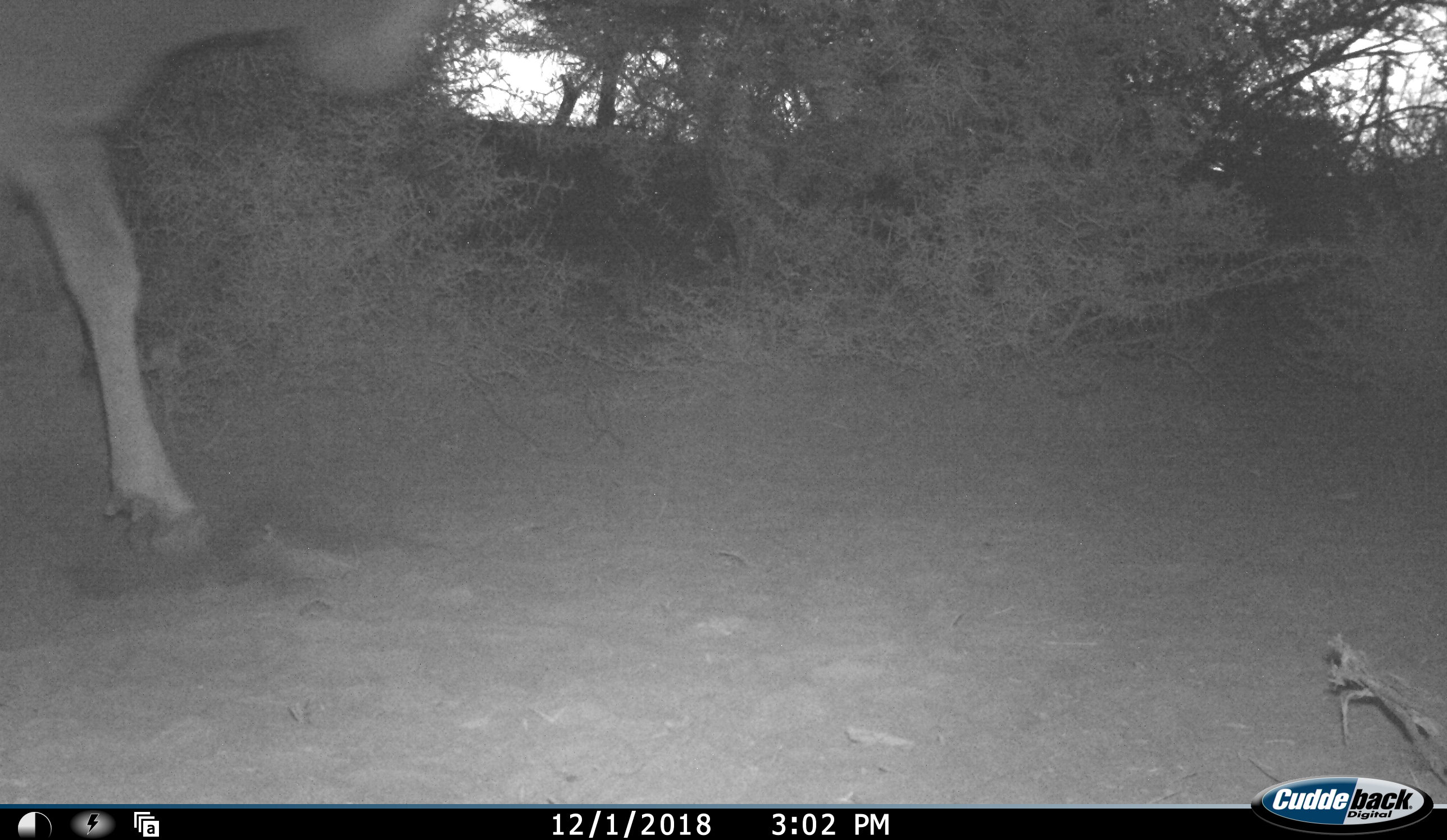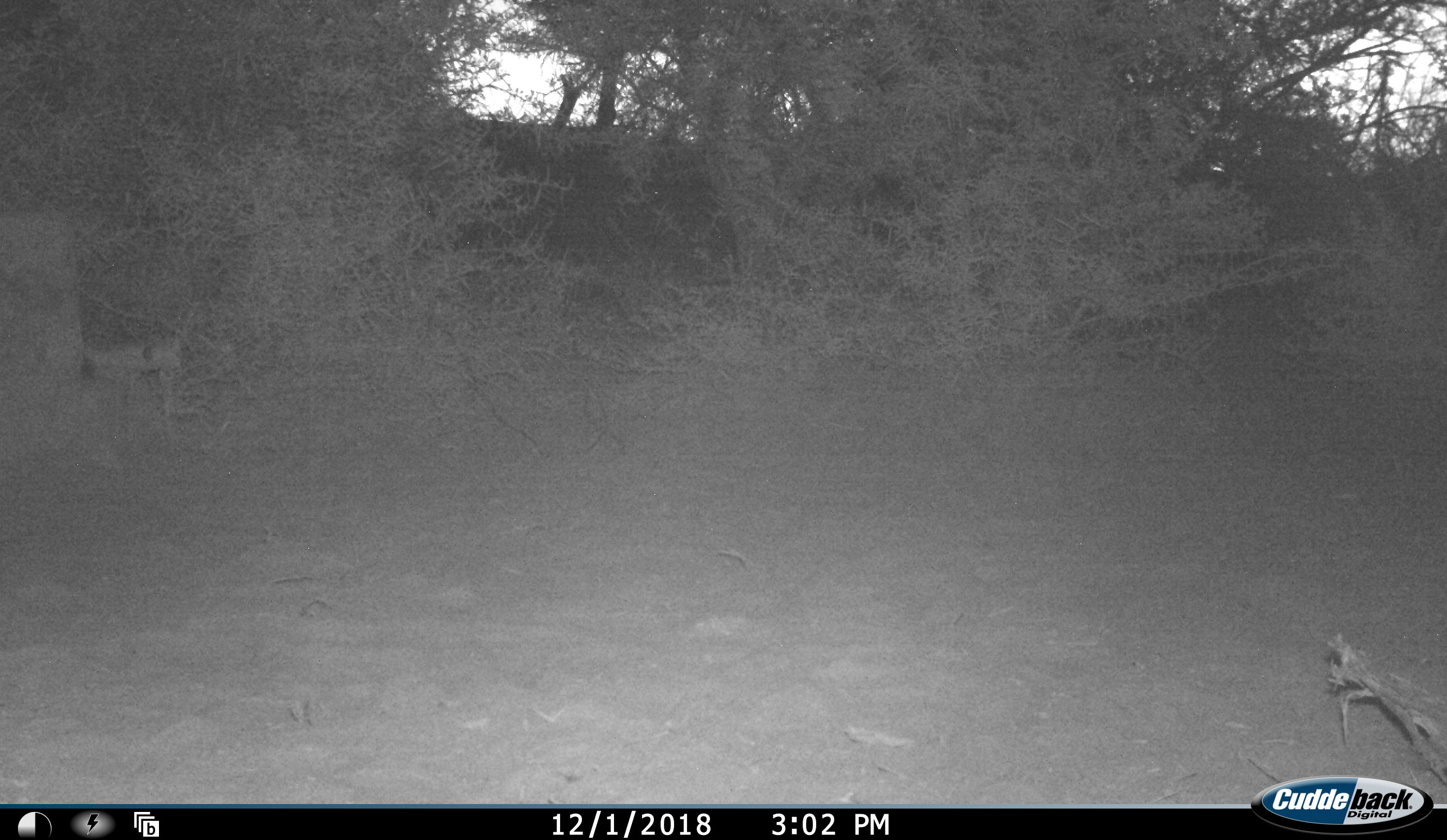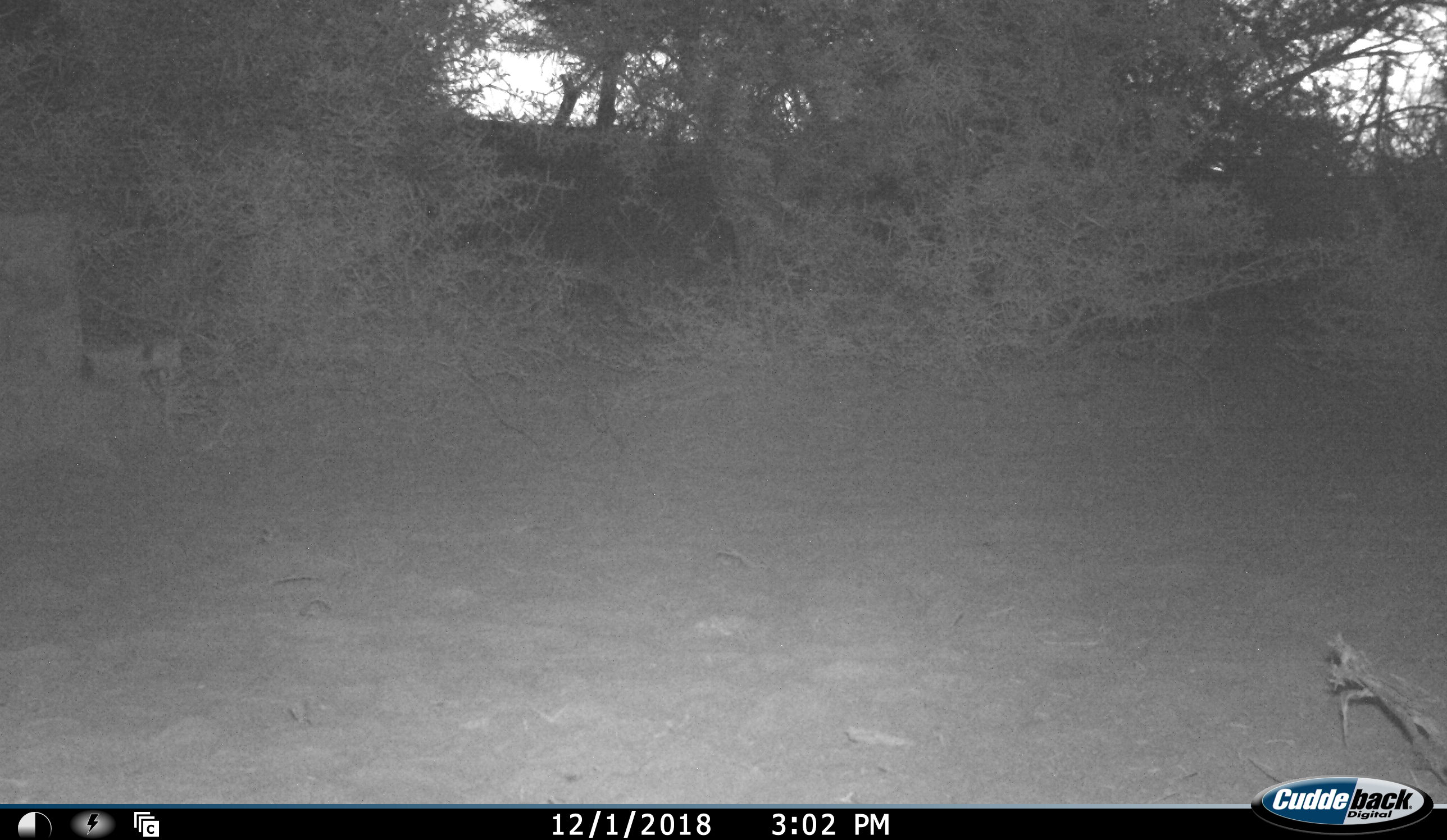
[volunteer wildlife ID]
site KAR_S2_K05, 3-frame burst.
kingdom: Animalia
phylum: Chordata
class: Mammalia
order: Artiodactyla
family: Bovidae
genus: Tragelaphus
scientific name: Tragelaphus oryx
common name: eland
Eland (Tragelaphus oryx), count 1. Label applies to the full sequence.